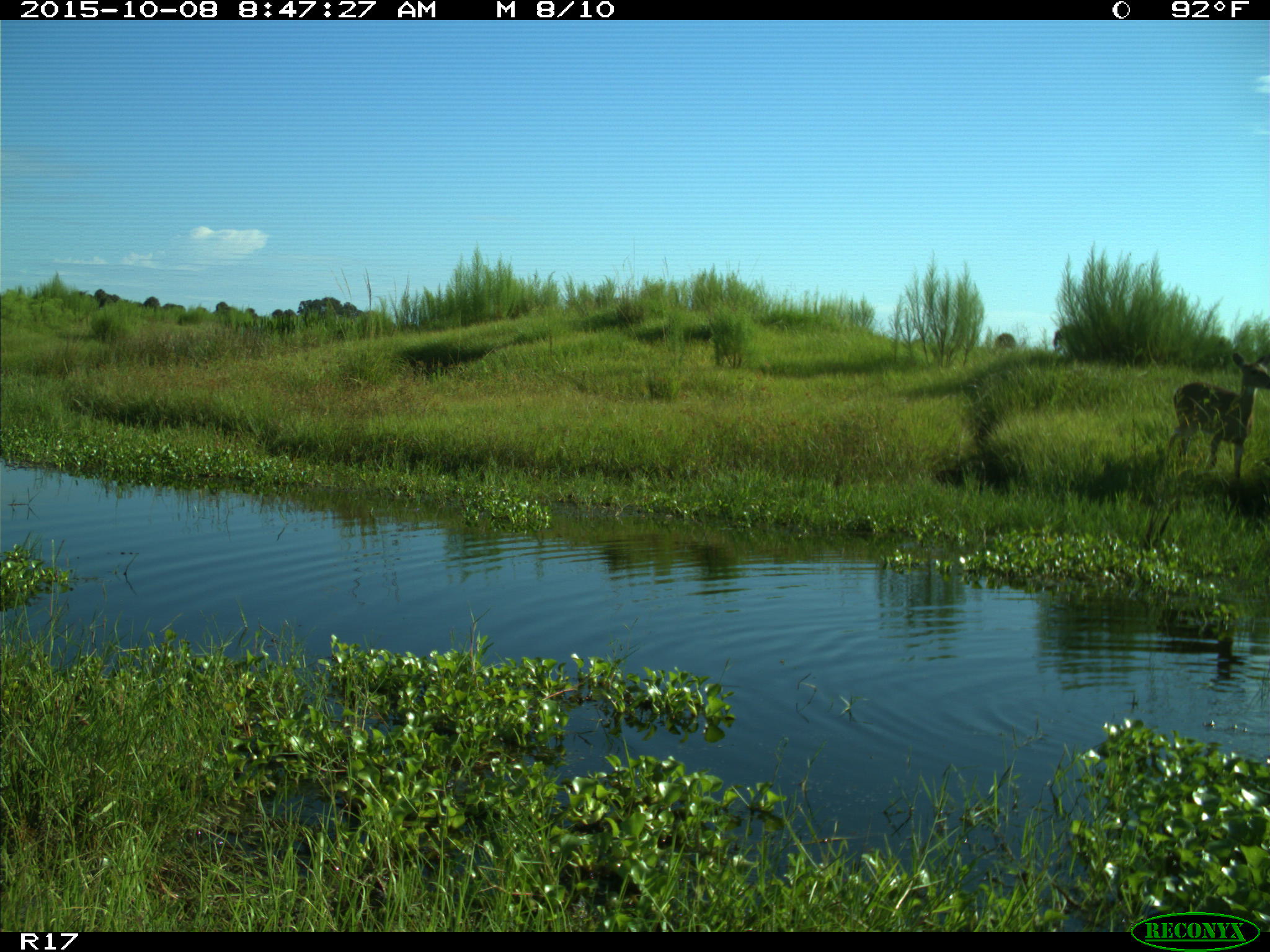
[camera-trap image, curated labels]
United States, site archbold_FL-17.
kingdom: Animalia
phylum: Chordata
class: Mammalia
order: Artiodactyla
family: Cervidae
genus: Odocoileus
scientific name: Odocoileus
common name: deer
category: unidentified deer